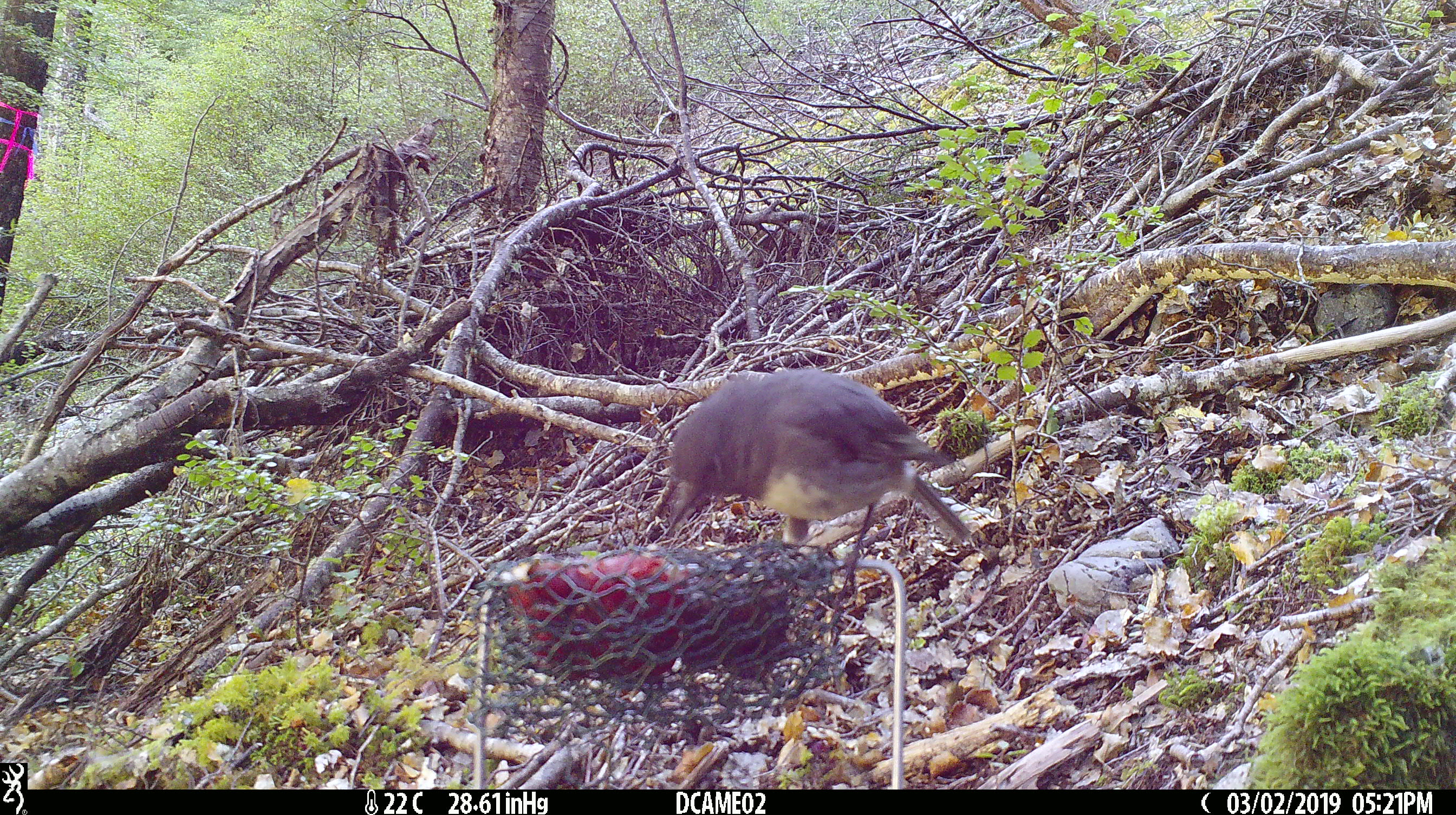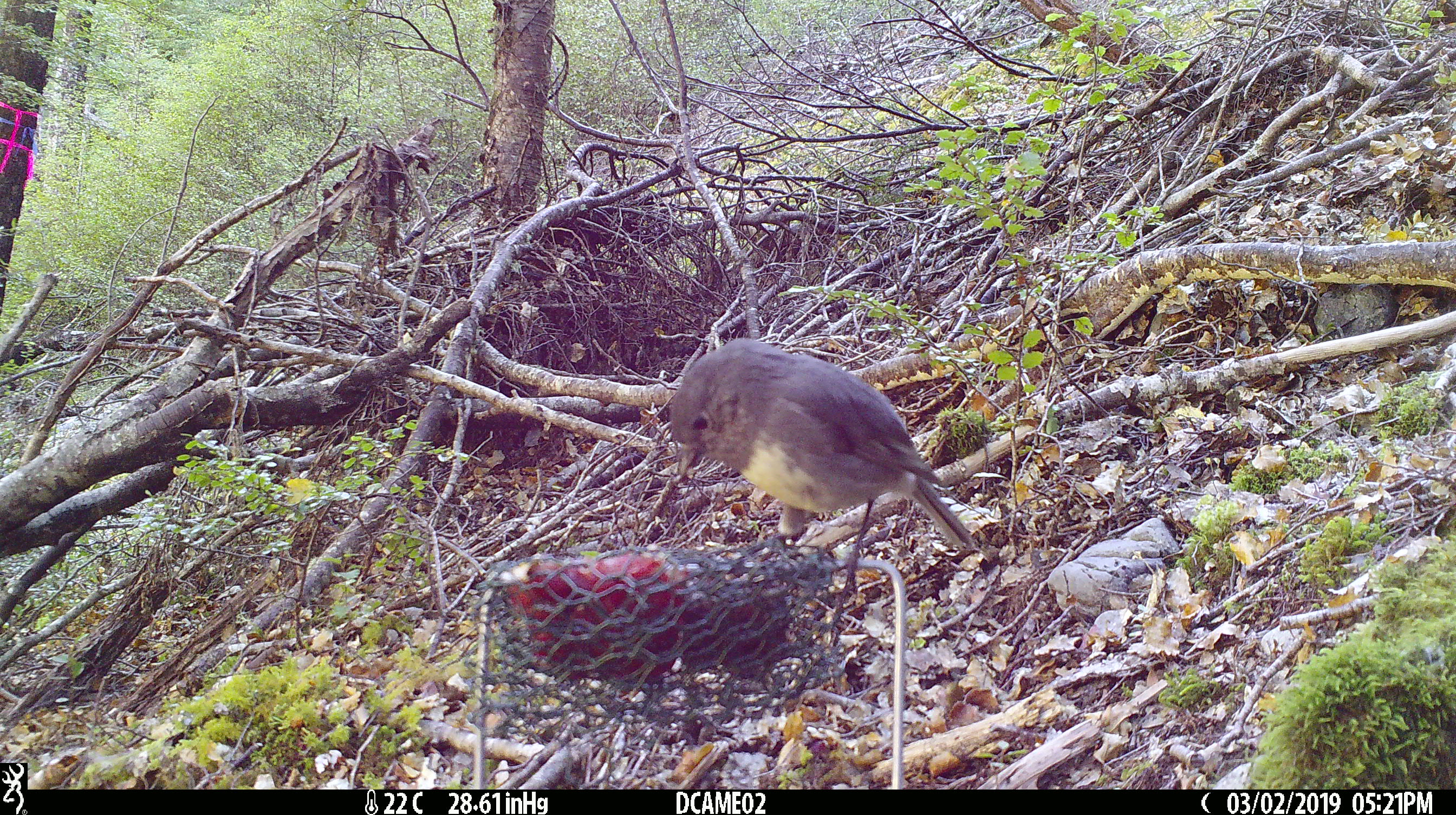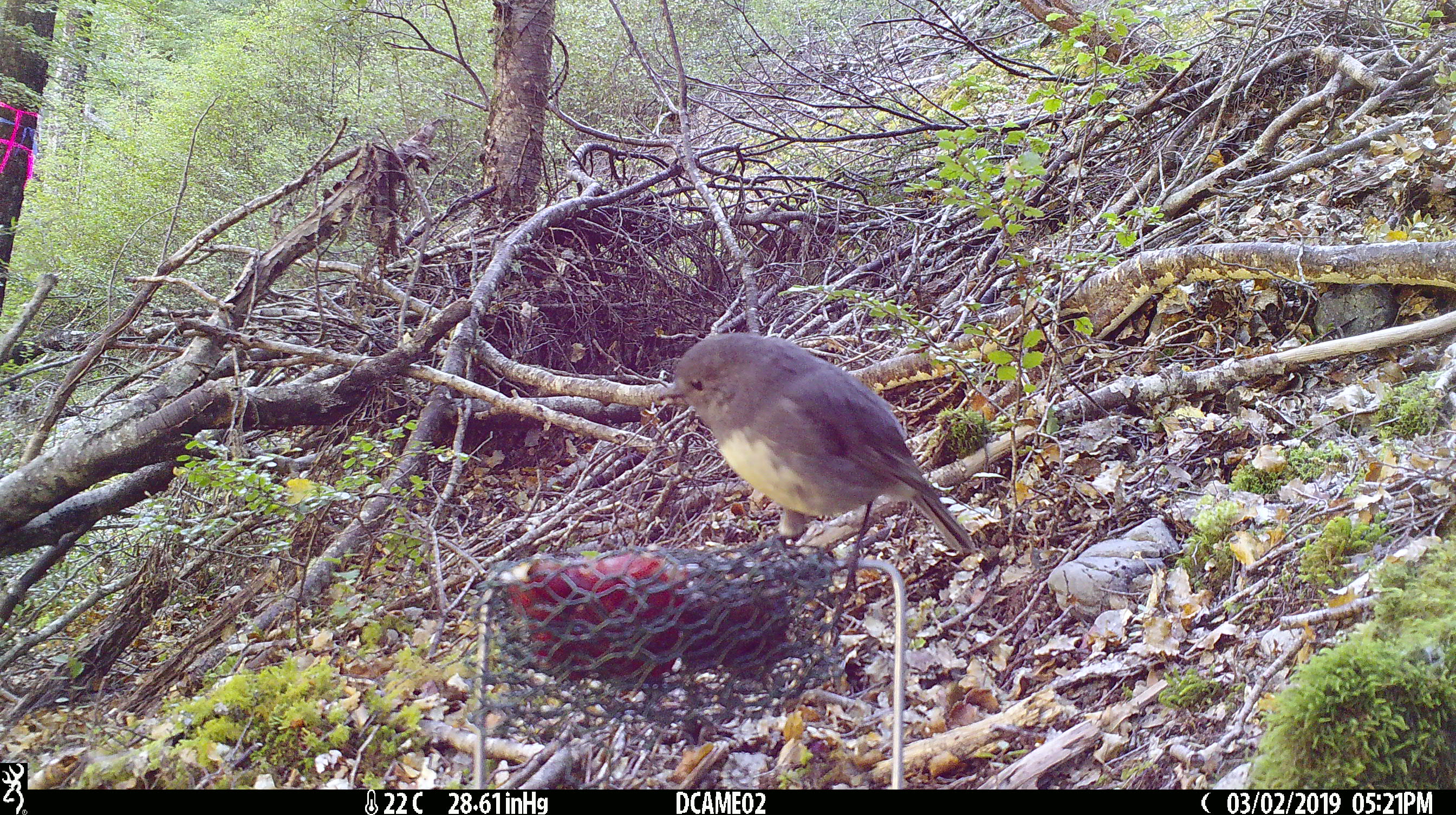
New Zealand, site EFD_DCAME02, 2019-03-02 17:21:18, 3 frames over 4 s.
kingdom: Animalia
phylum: Chordata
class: Aves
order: Passeriformes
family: Petroicidae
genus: Petroica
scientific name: Petroica australis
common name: new zealand robin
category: robin